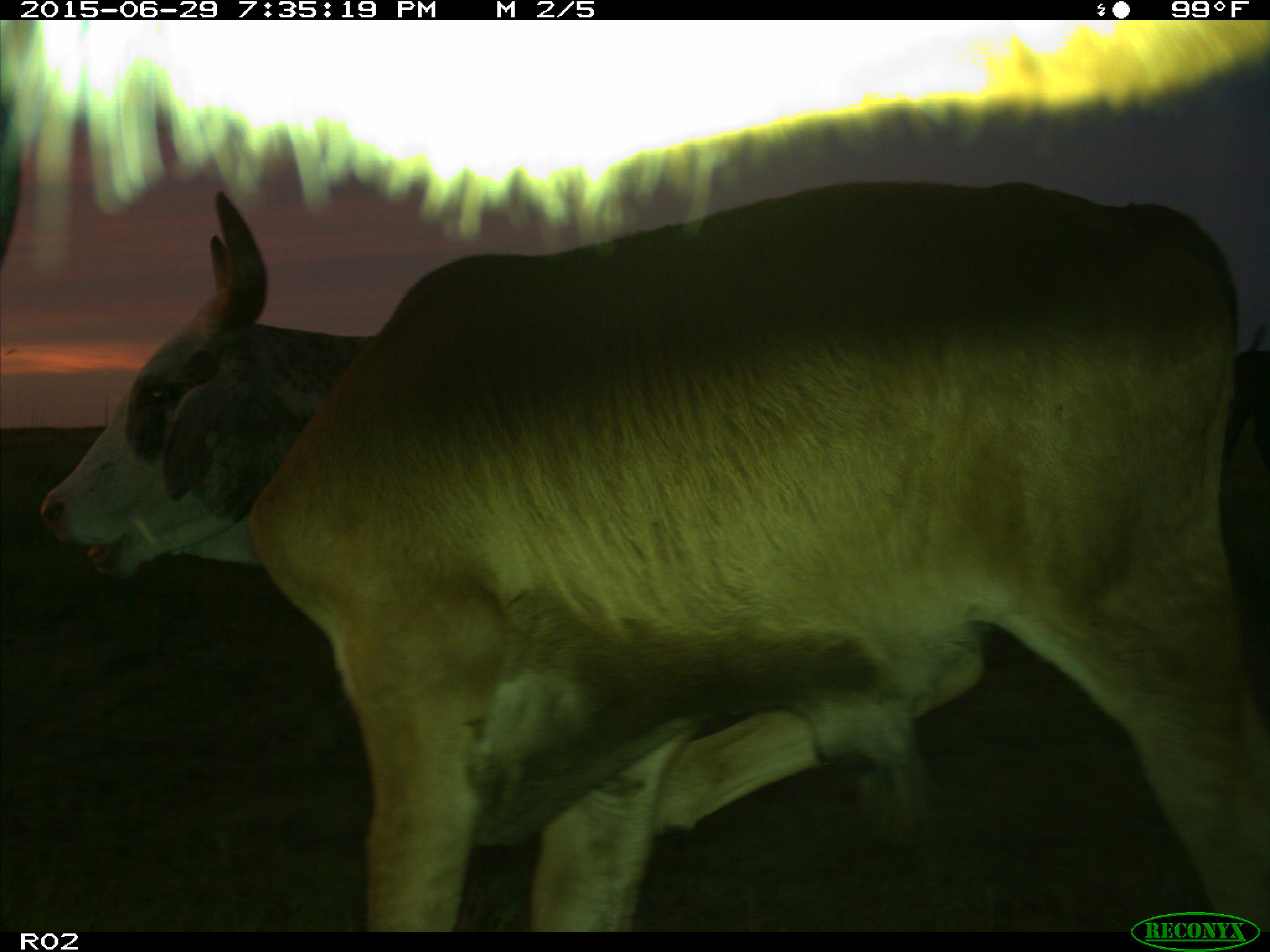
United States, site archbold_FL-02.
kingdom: Animalia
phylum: Chordata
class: Mammalia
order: Artiodactyla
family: Bovidae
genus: Bos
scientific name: Bos taurus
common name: domestic cow